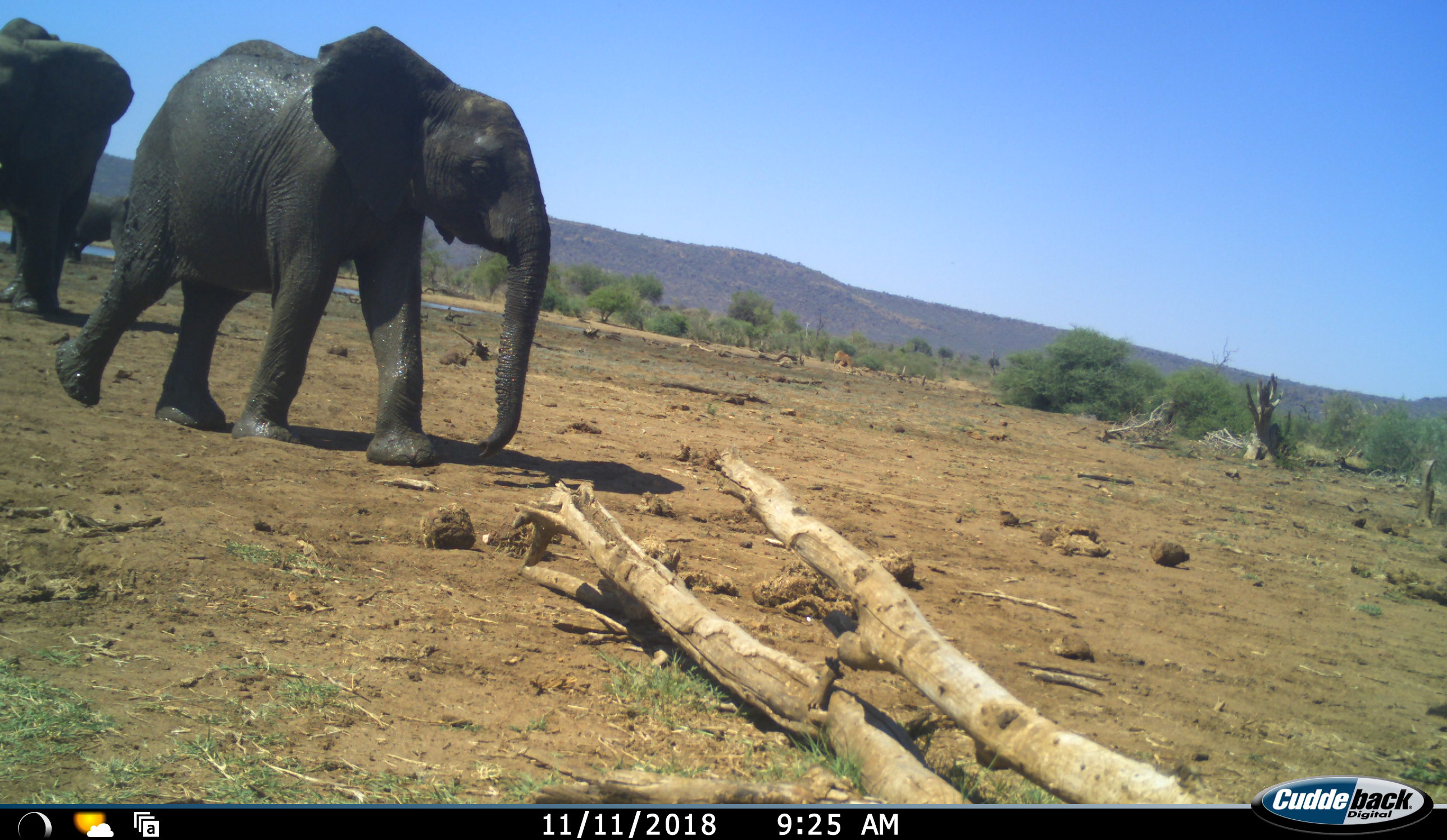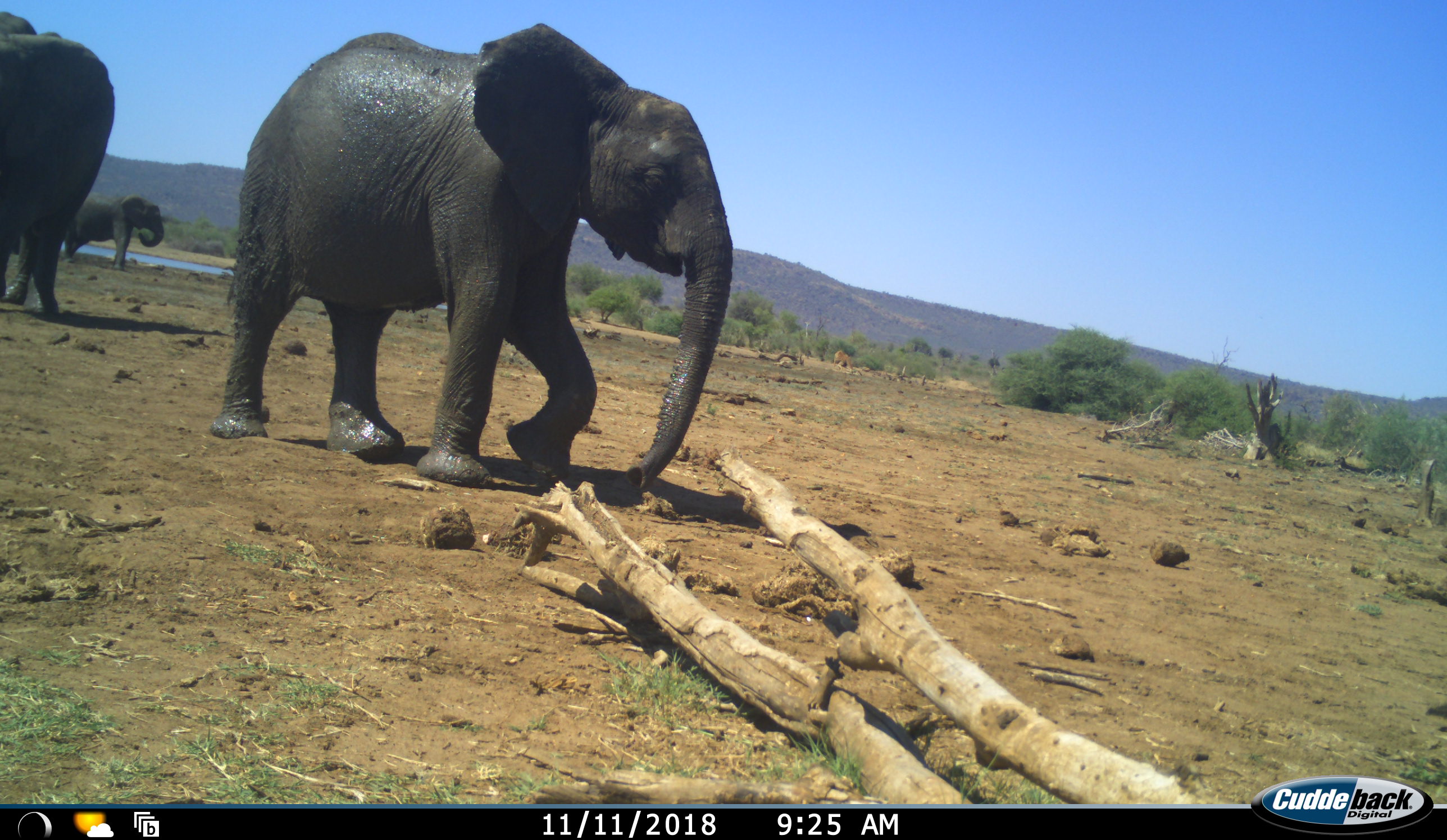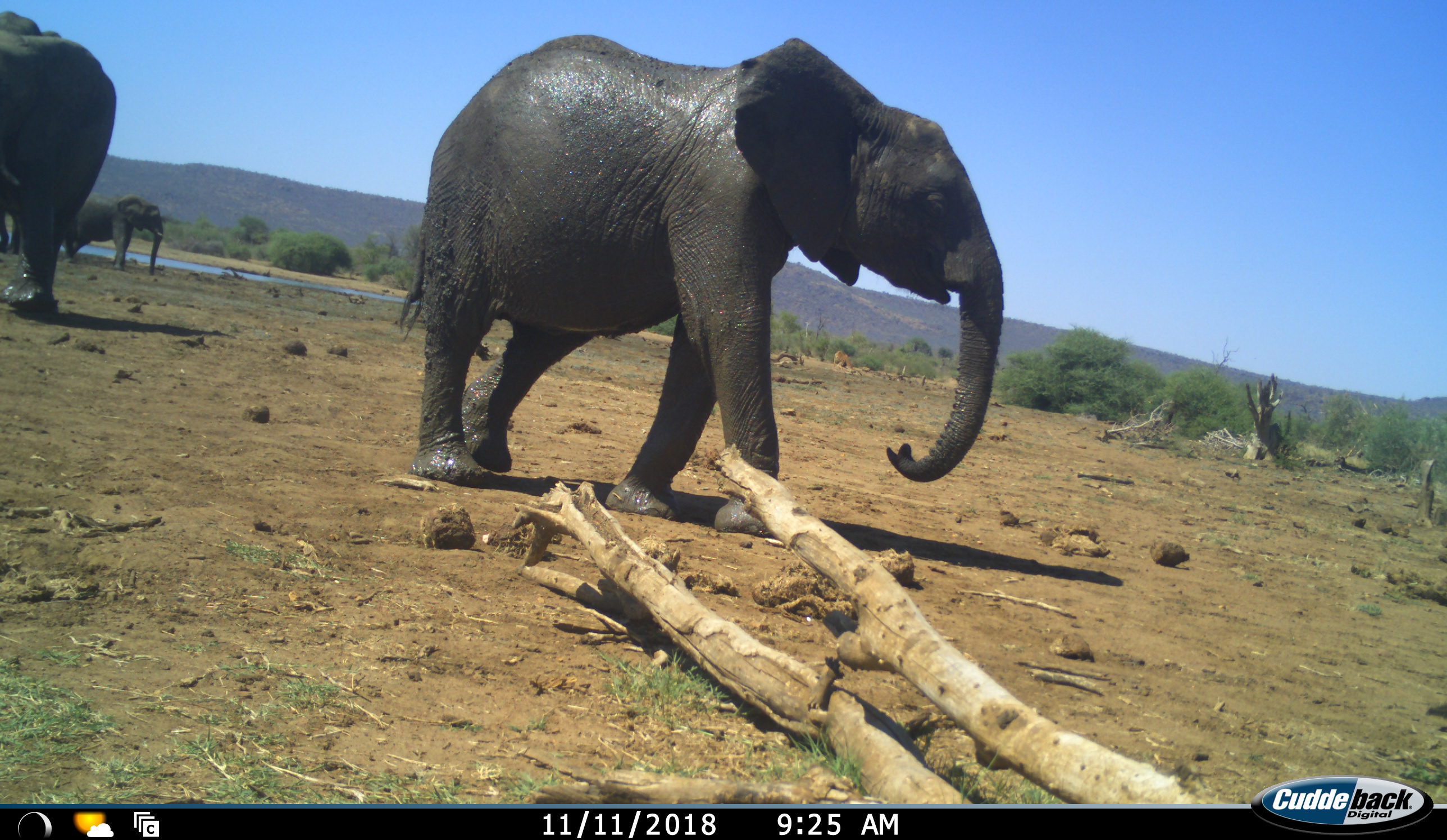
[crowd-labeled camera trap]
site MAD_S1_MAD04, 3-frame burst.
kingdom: Animalia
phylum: Chordata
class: Mammalia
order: Proboscidea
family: Elephantidae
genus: Loxodonta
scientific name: Loxodonta africana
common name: african bush elephant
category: elephant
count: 3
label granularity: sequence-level